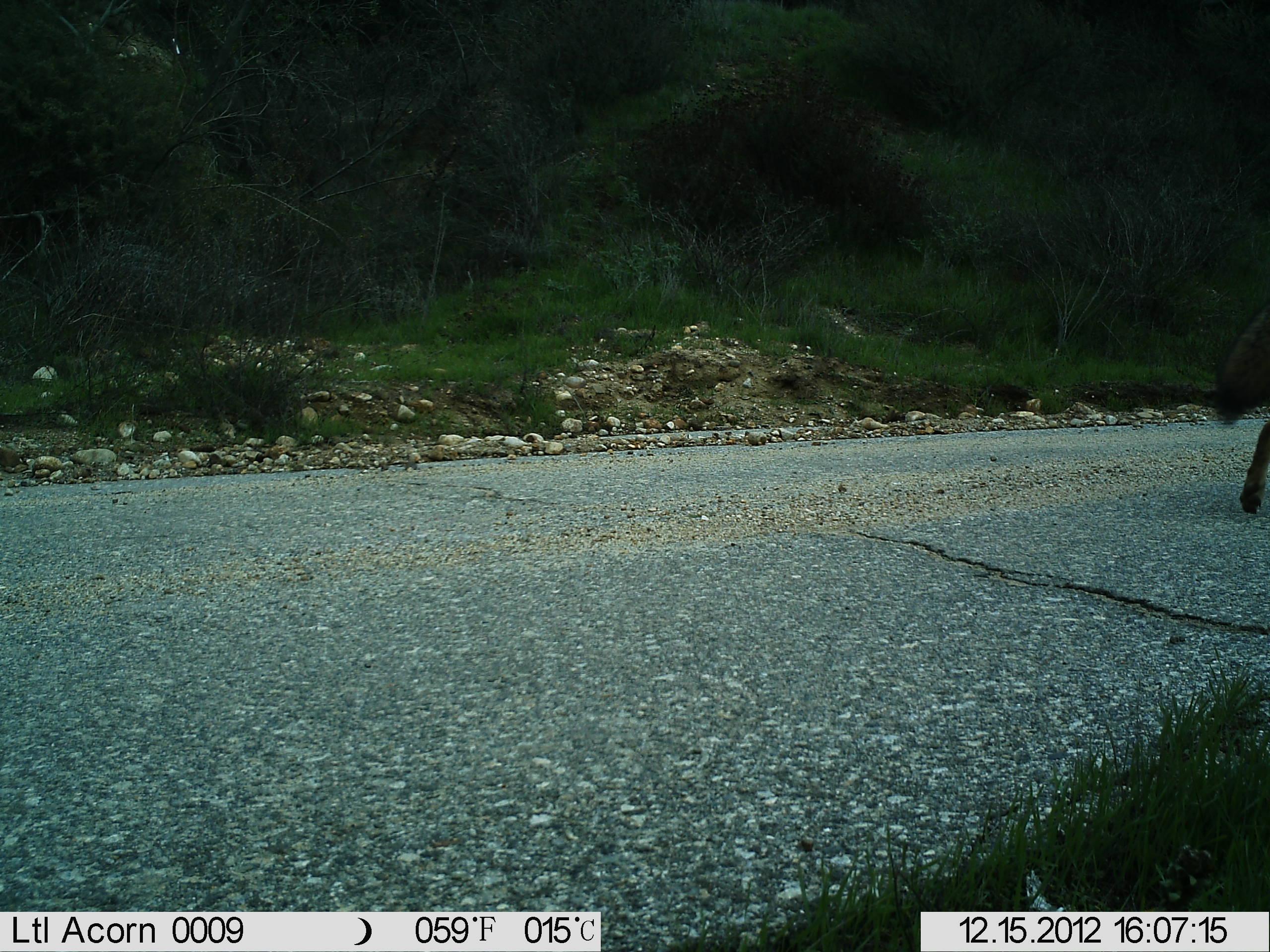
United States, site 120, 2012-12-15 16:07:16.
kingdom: Animalia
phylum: Chordata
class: Mammalia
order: Carnivora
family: Canidae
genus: Canis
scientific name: Canis latrans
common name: coyote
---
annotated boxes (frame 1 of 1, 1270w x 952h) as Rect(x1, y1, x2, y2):
coyote: Rect(1219, 305, 1270, 517)